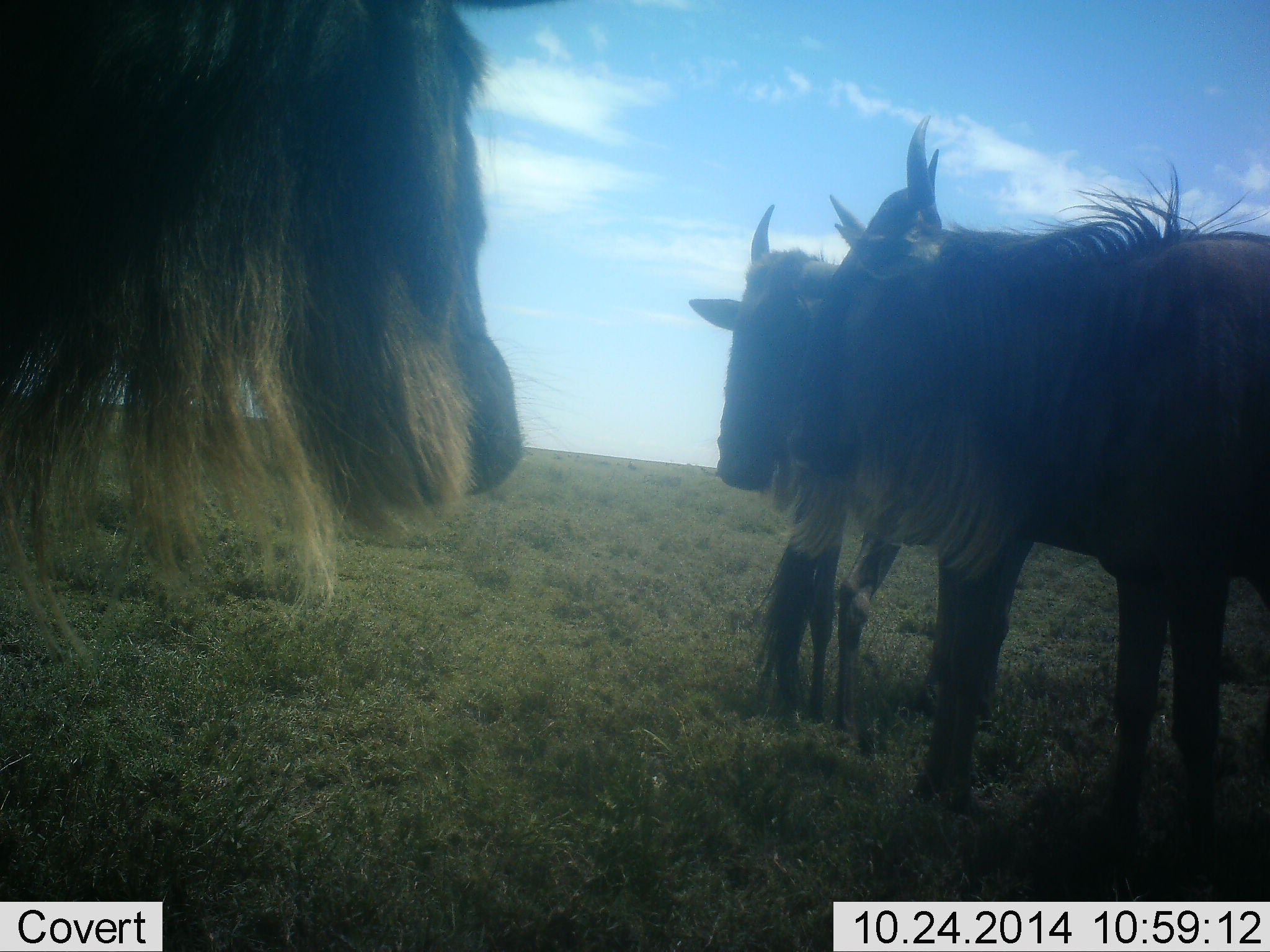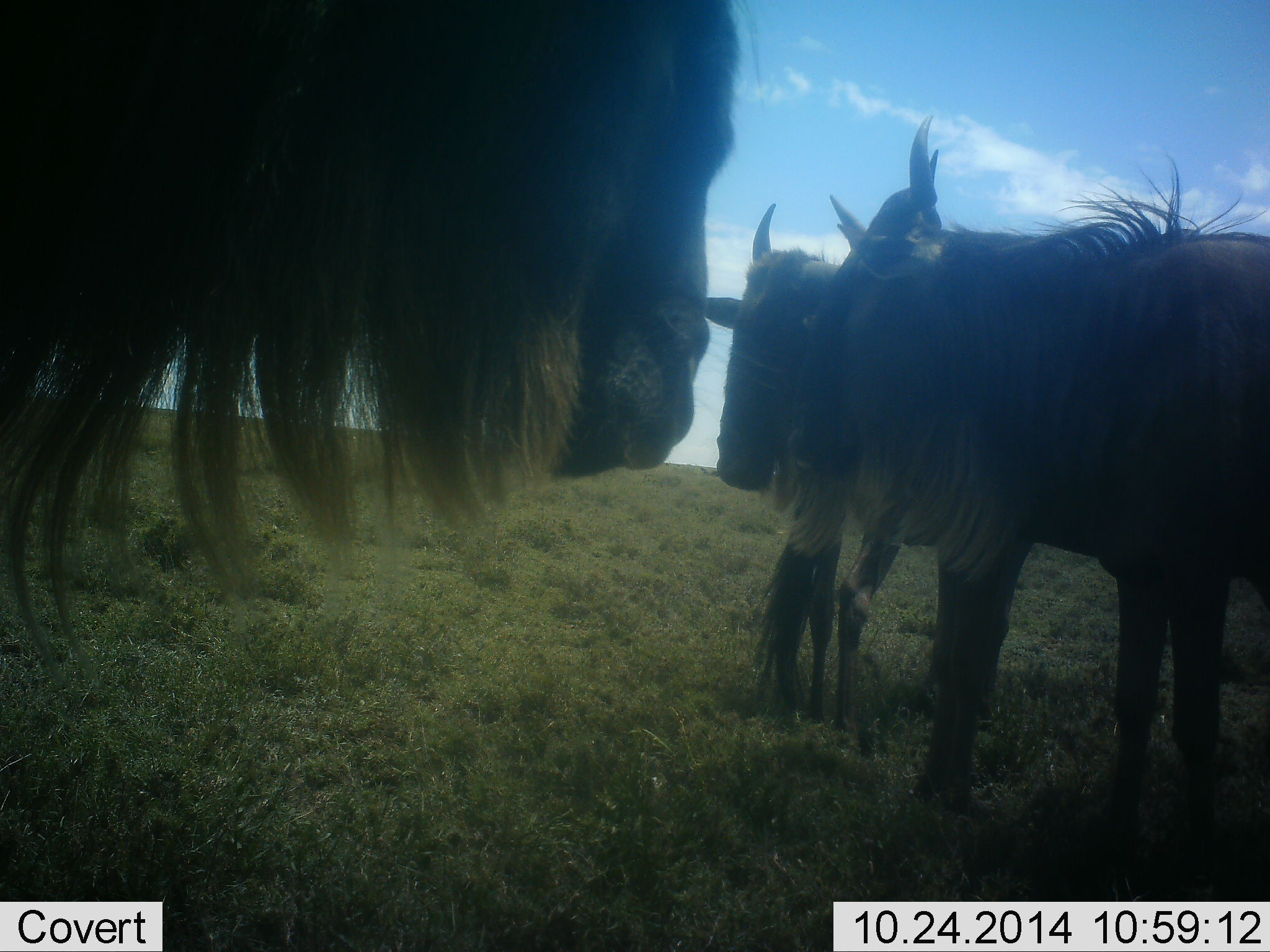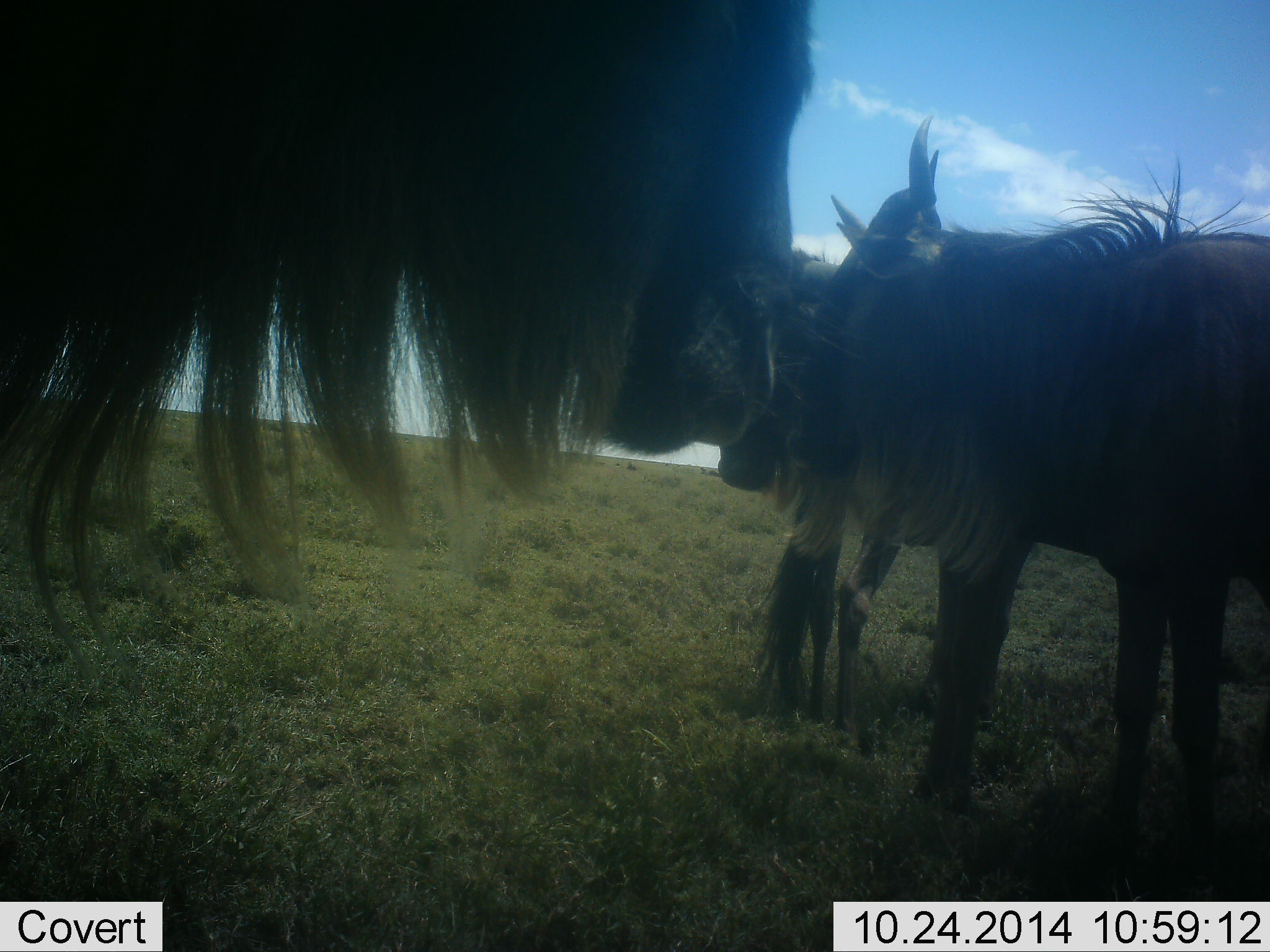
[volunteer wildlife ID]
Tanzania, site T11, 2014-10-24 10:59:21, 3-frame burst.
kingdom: Animalia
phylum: Chordata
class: Mammalia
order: Artiodactyla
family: Bovidae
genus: Connochaetes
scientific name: Connochaetes taurinus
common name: blue wildebeest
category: wildebeest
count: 3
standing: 100%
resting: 0%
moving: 20%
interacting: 20%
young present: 0%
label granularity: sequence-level